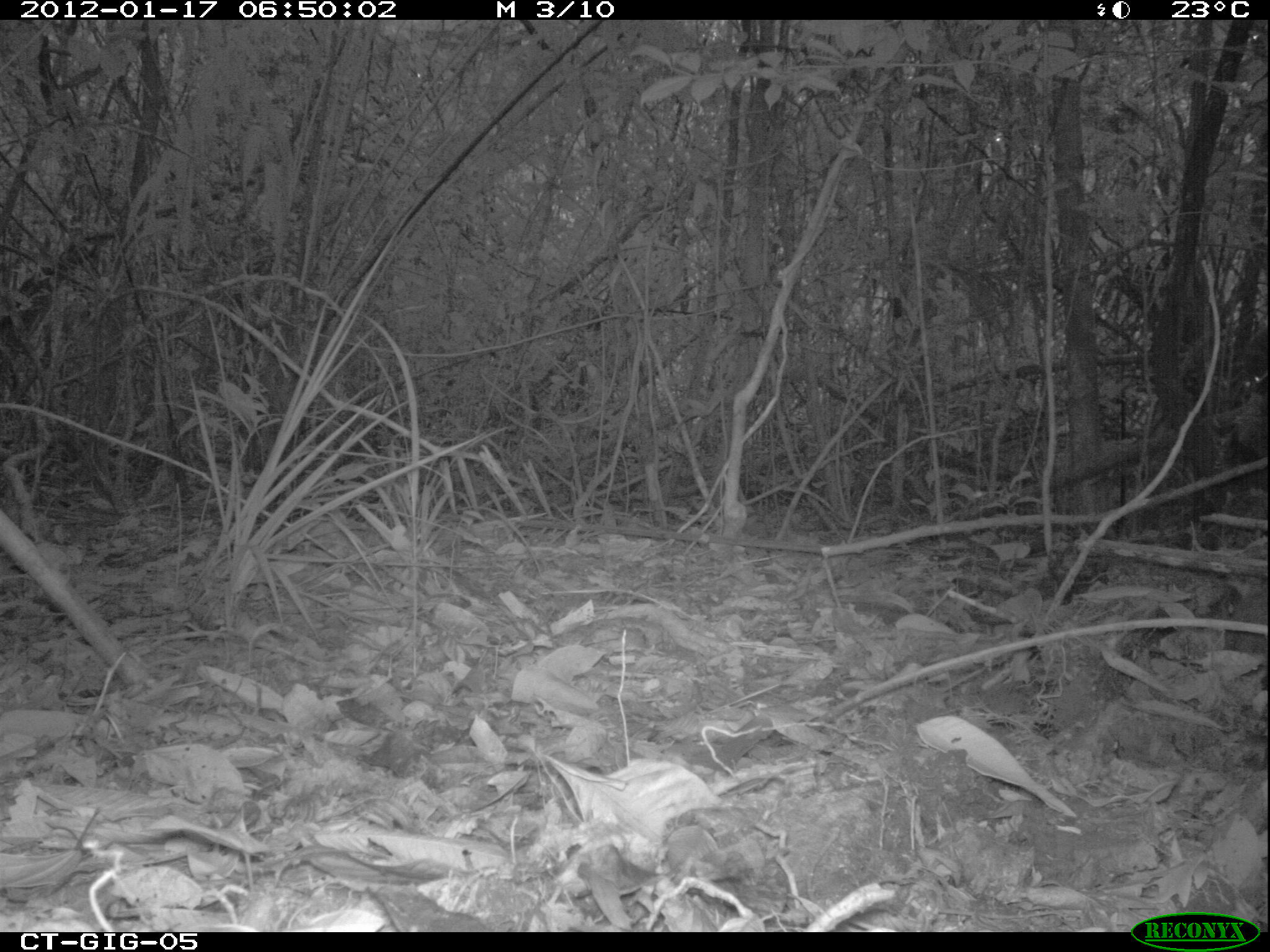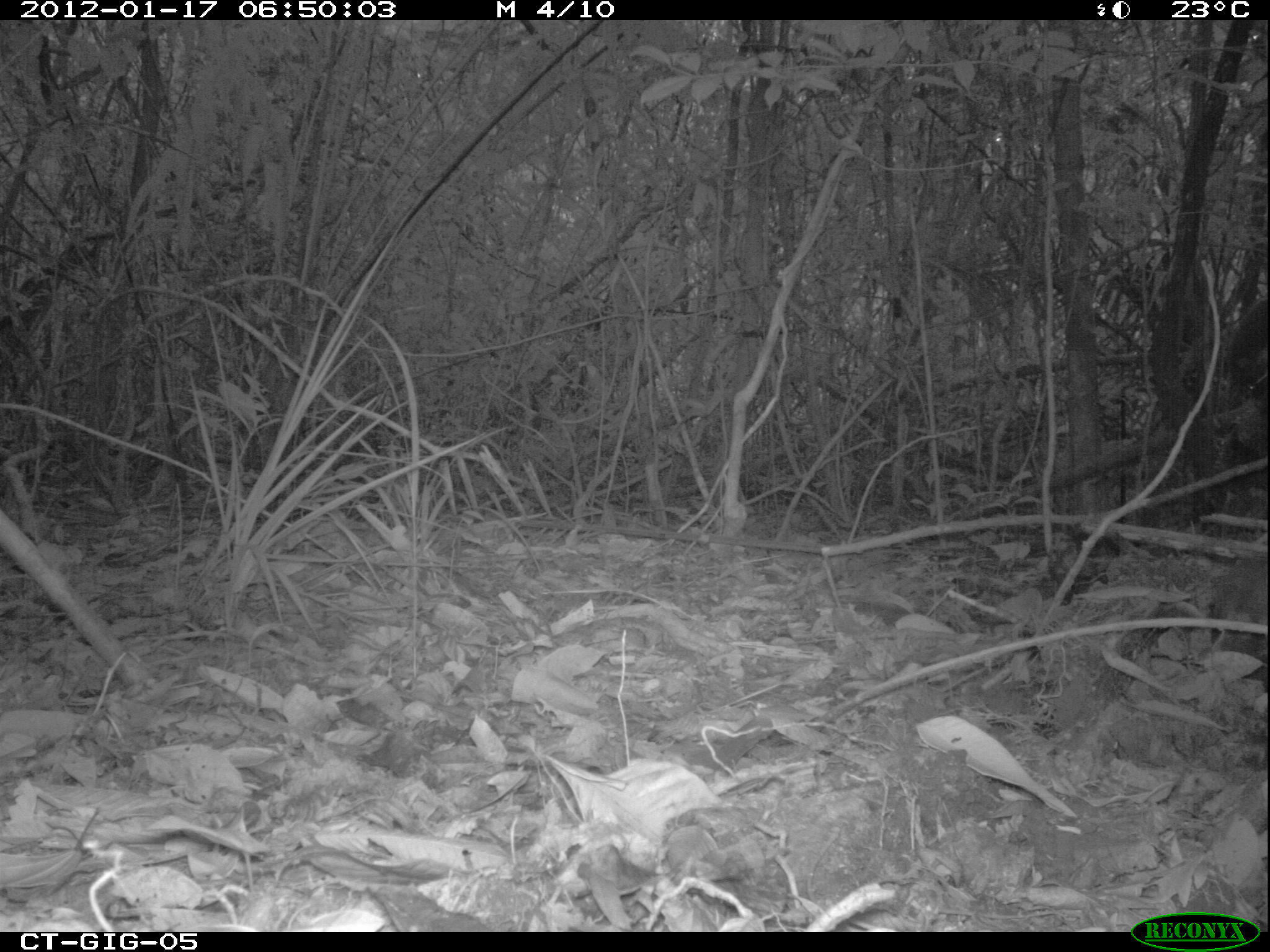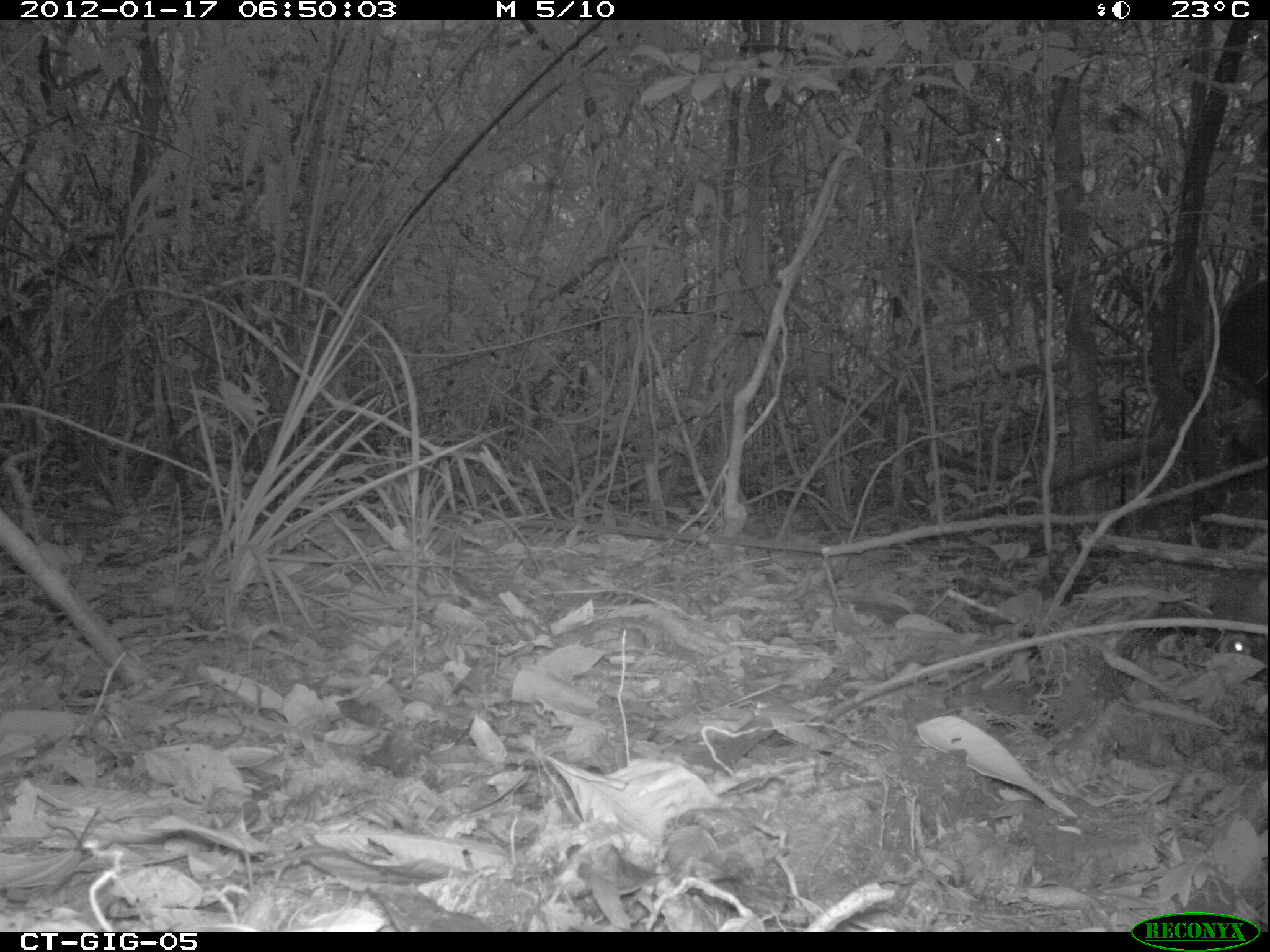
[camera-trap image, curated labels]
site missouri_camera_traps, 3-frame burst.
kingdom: Animalia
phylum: Chordata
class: Mammalia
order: Carnivora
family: Procyonidae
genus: Nasua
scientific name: Nasua narica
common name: white-nosed coati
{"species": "white-nosed coati (Nasua narica)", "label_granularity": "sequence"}